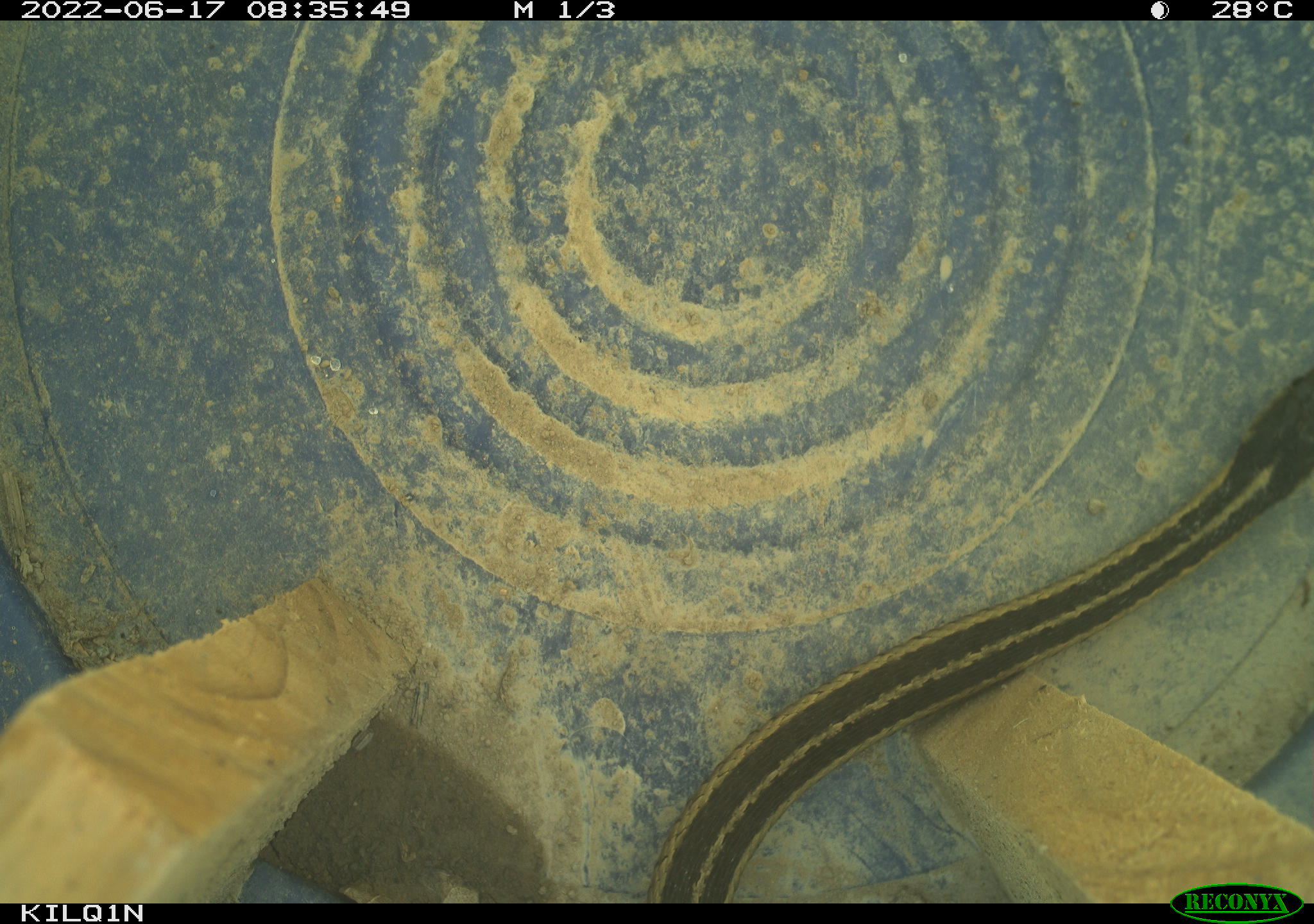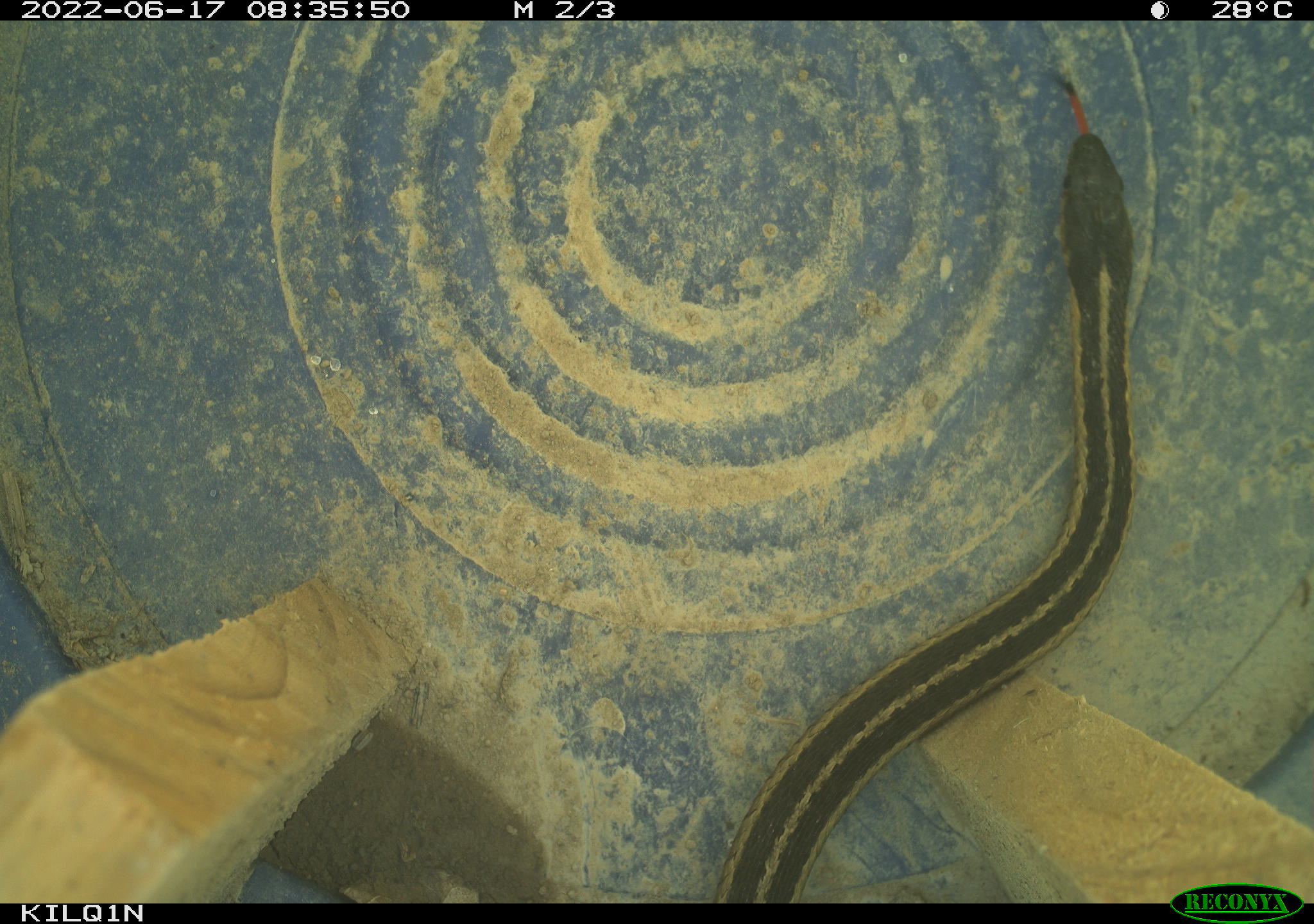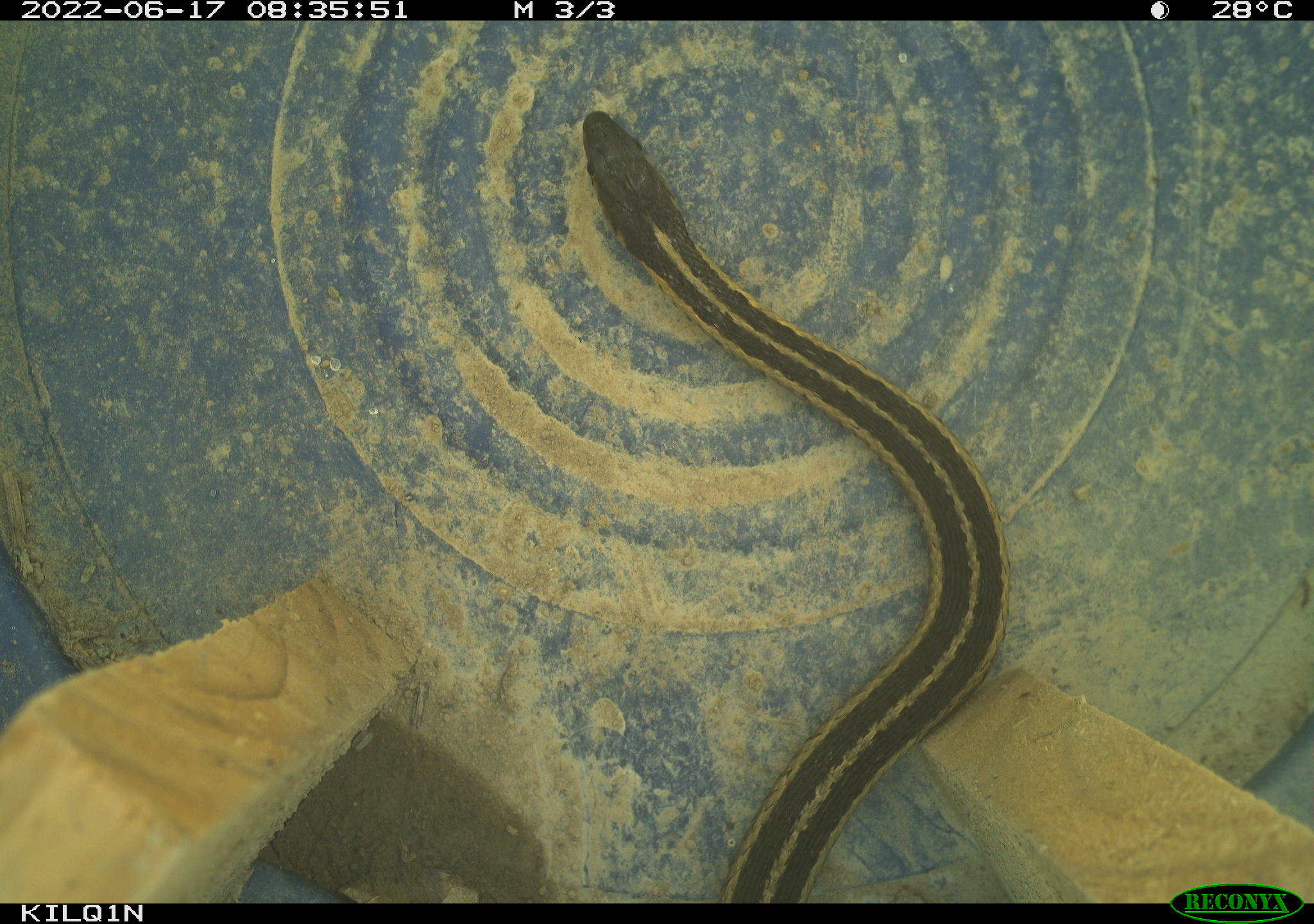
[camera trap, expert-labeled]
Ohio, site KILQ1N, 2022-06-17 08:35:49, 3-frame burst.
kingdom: Animalia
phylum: Chordata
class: Reptilia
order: Squamata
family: Colubridae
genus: Thamnophis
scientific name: Thamnophis sirtalis sirtalis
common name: eastern gartersnake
Eastern gartersnake (Thamnophis sirtalis sirtalis).